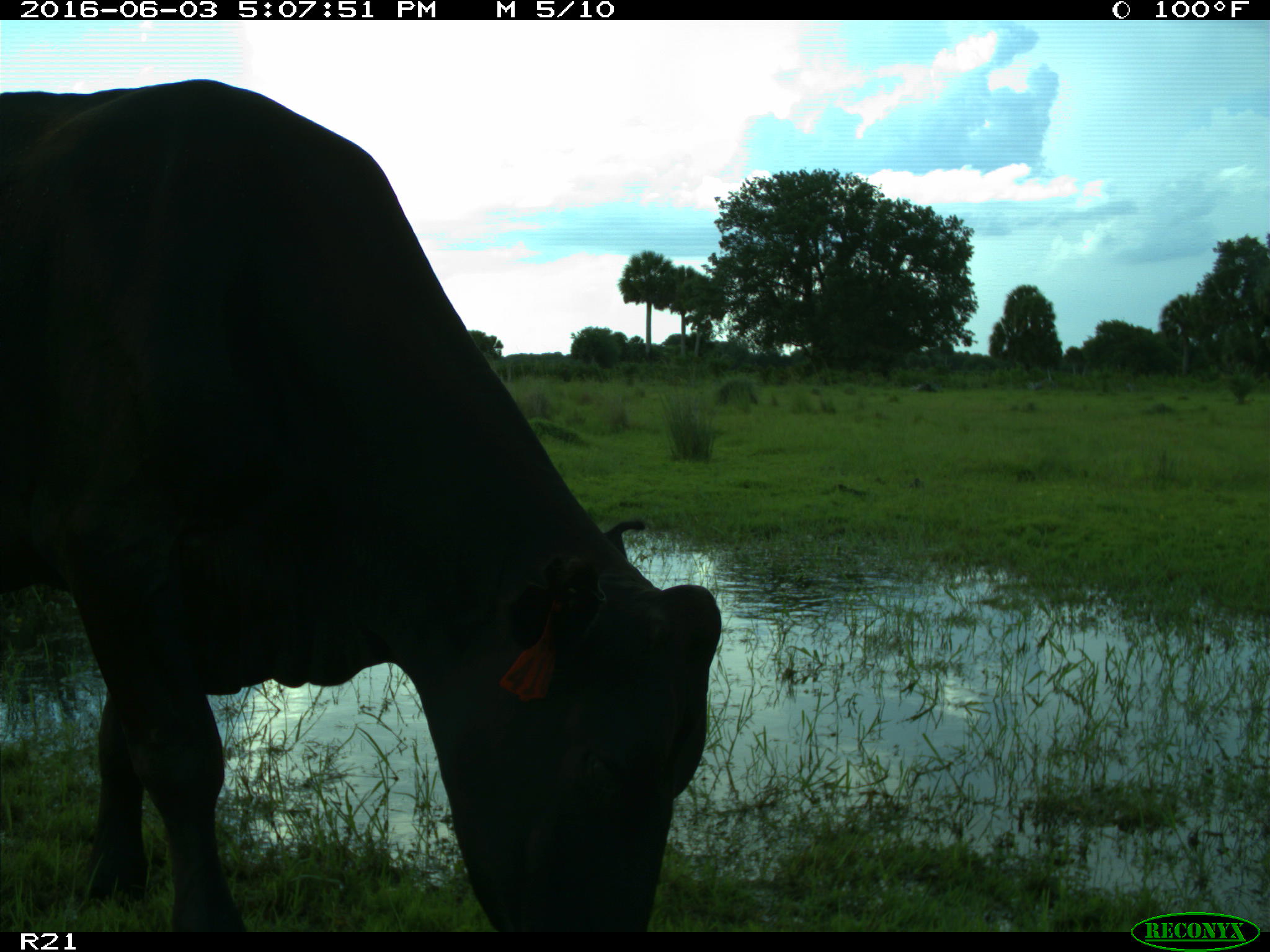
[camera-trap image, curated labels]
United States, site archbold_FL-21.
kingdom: Animalia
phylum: Chordata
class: Mammalia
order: Artiodactyla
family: Bovidae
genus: Bos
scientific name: Bos taurus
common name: domestic cow